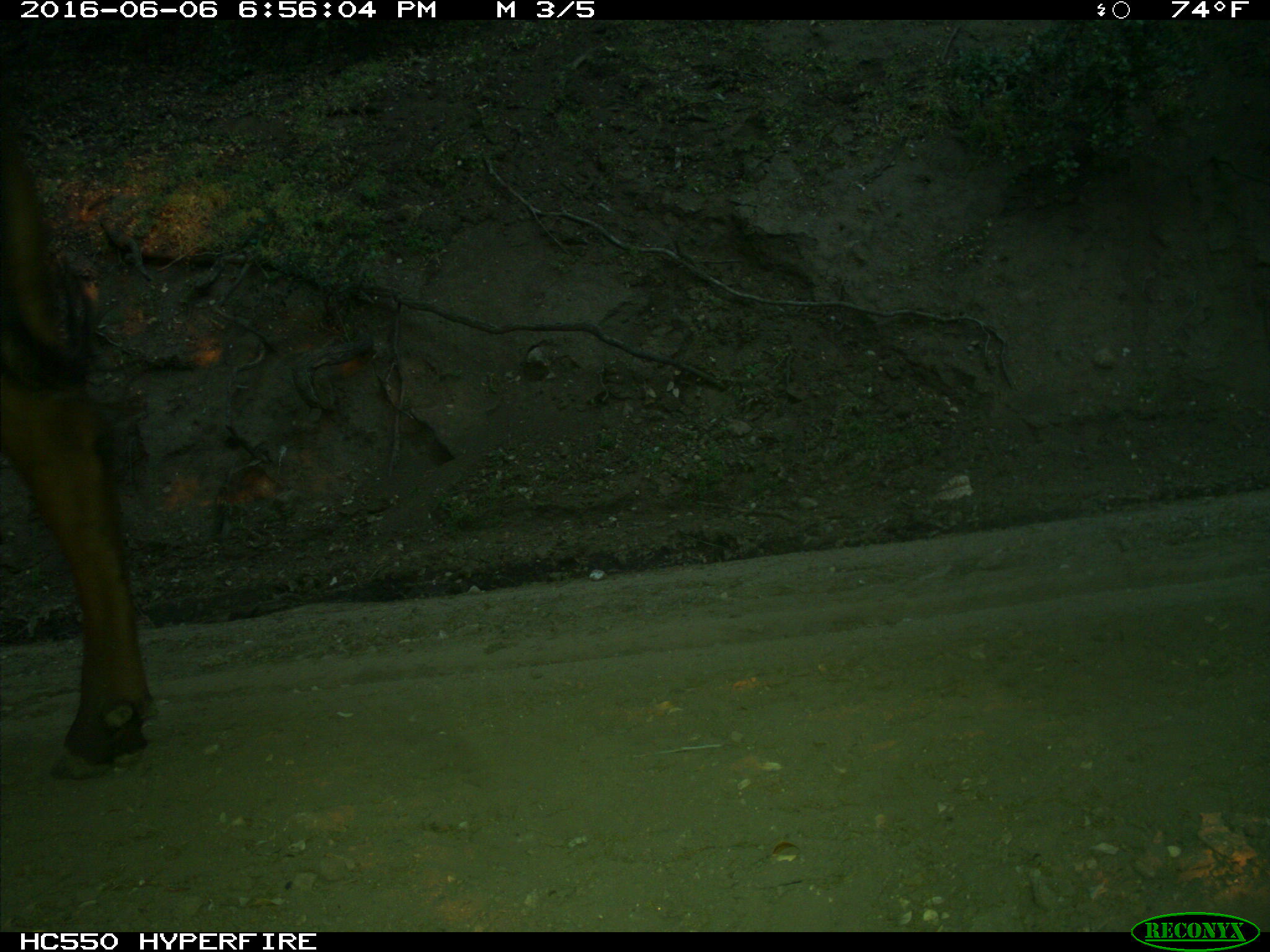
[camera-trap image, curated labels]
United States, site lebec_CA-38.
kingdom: Animalia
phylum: Chordata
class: Mammalia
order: Artiodactyla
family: Bovidae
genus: Bos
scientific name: Bos taurus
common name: domestic cow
Bos taurus (domestic cow).